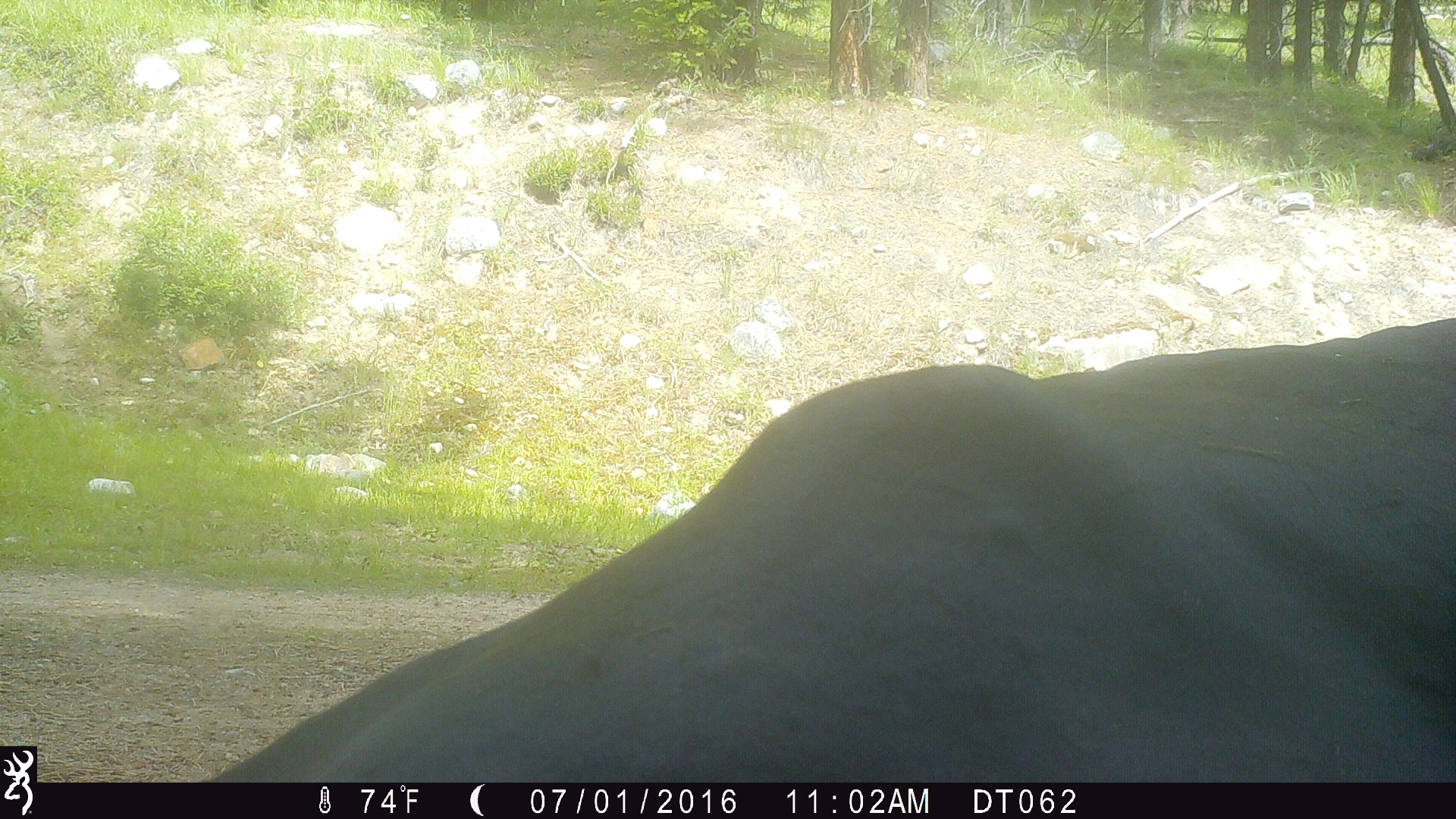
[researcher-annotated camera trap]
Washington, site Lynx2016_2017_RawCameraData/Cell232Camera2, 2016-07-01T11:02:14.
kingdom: Animalia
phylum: Chordata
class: Mammalia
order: Artiodactyla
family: Bovidae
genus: Bos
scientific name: Bos taurus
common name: domestic cattle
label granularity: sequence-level